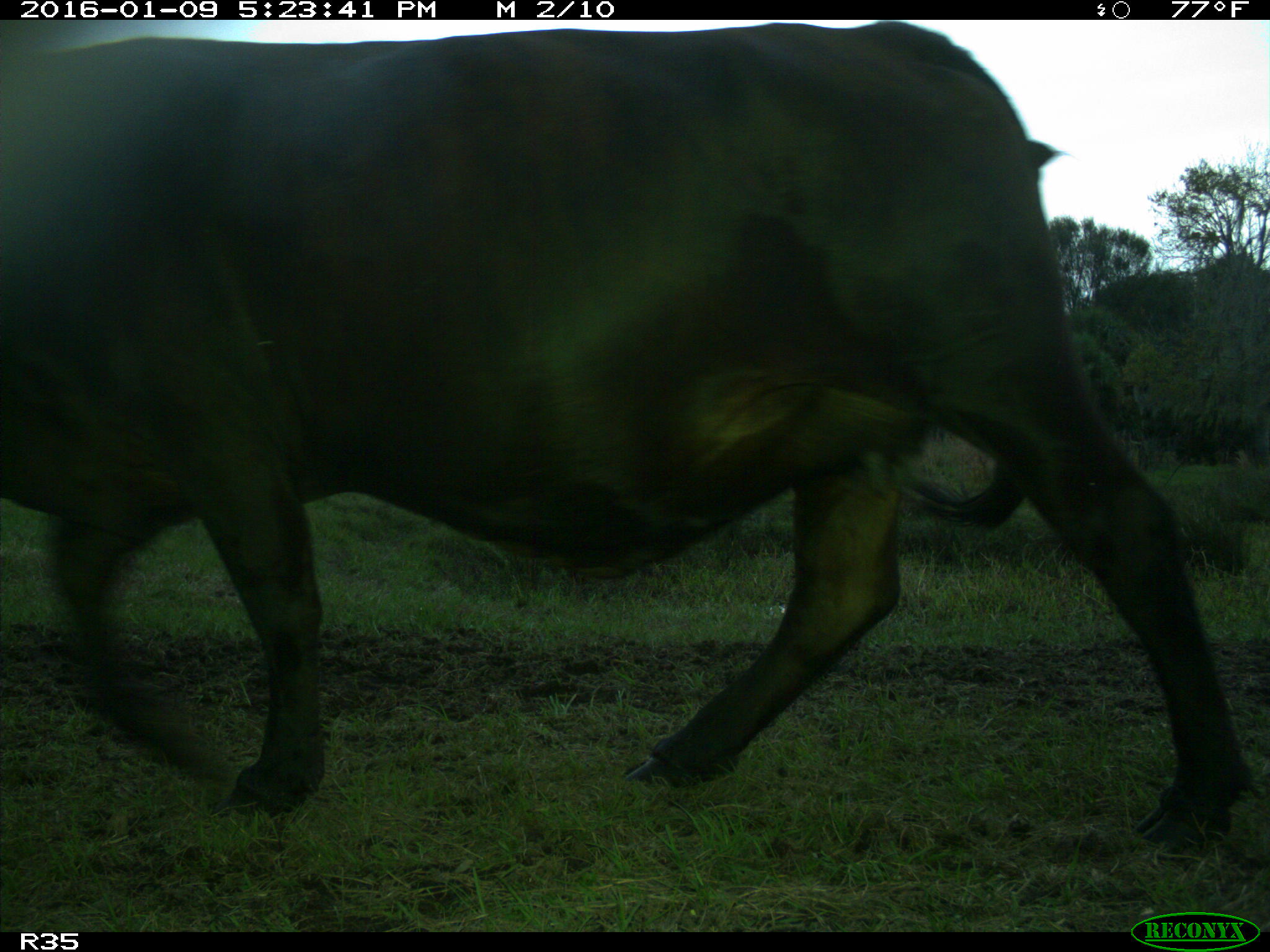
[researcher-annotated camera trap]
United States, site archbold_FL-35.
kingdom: Animalia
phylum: Chordata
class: Mammalia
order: Artiodactyla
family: Bovidae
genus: Bos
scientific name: Bos taurus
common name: domestic cow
Bos taurus (domestic cow).